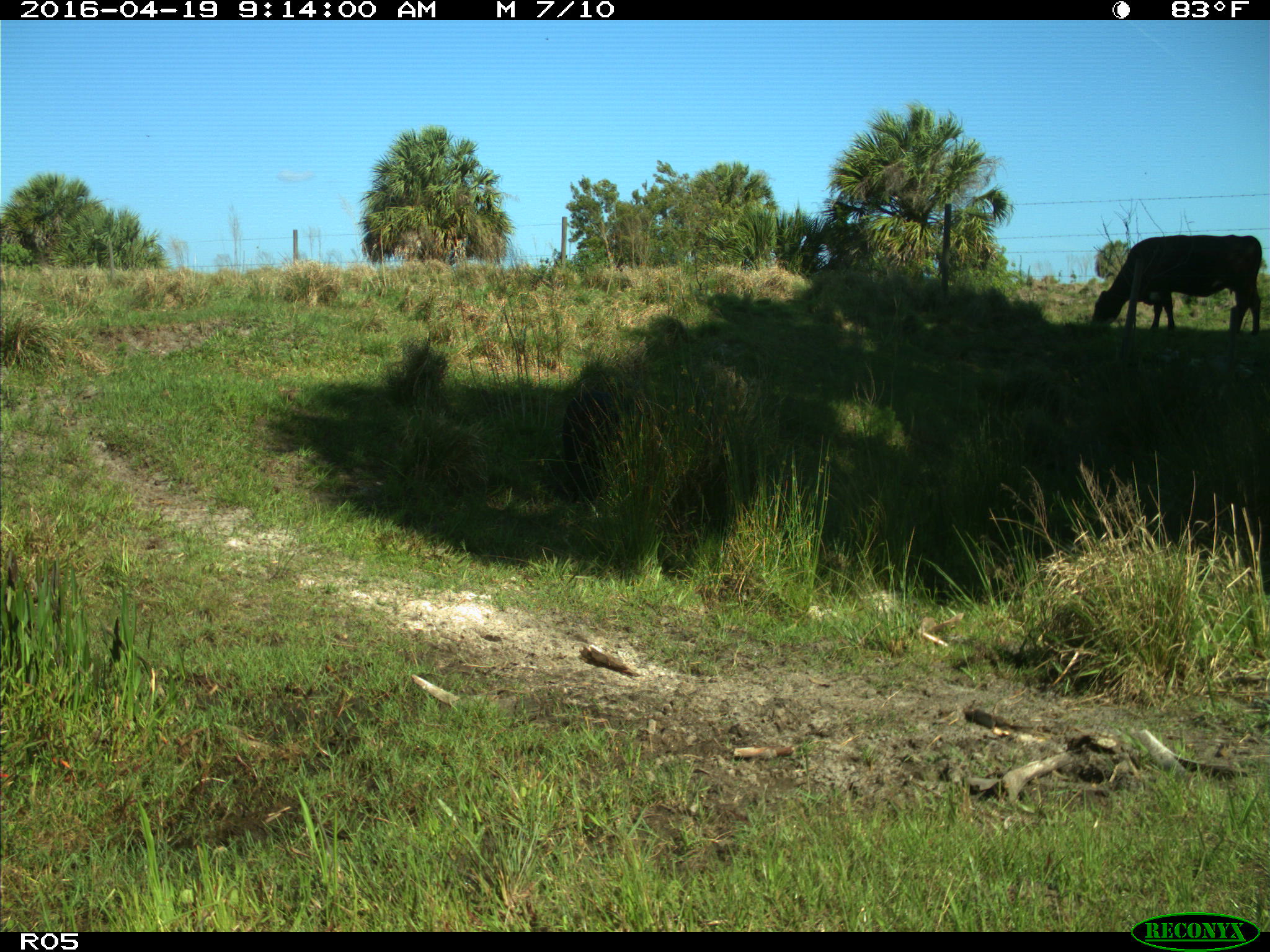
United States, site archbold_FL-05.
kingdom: Animalia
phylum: Chordata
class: Mammalia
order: Artiodactyla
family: Suidae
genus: Sus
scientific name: Sus scrofa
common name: wild boar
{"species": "Sus scrofa (wild boar)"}